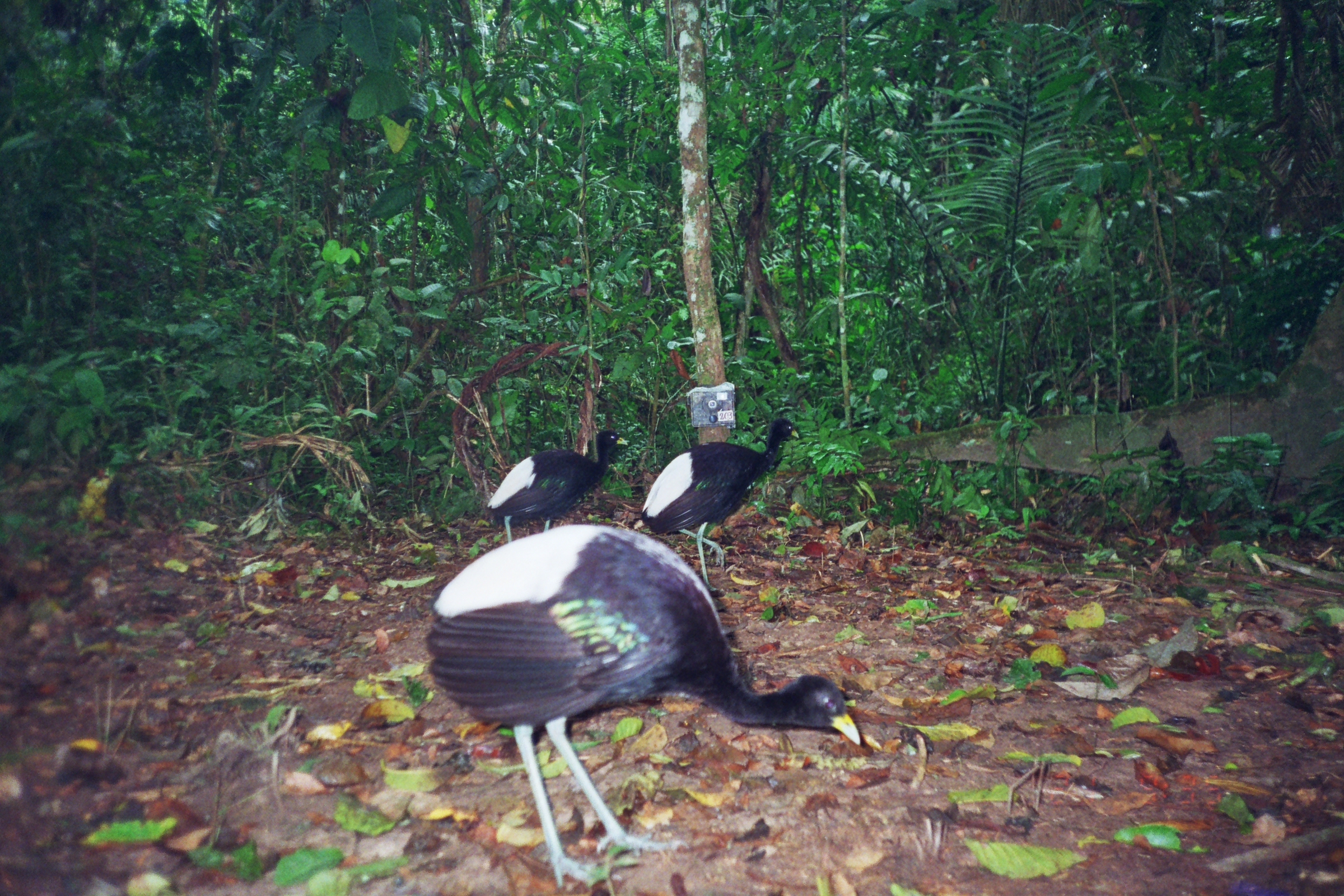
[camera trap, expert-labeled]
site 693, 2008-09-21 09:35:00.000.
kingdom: Animalia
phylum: Chordata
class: Aves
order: Gruiformes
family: Psophiidae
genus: Psophia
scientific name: Psophia leucoptera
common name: pale-winged trumpeter